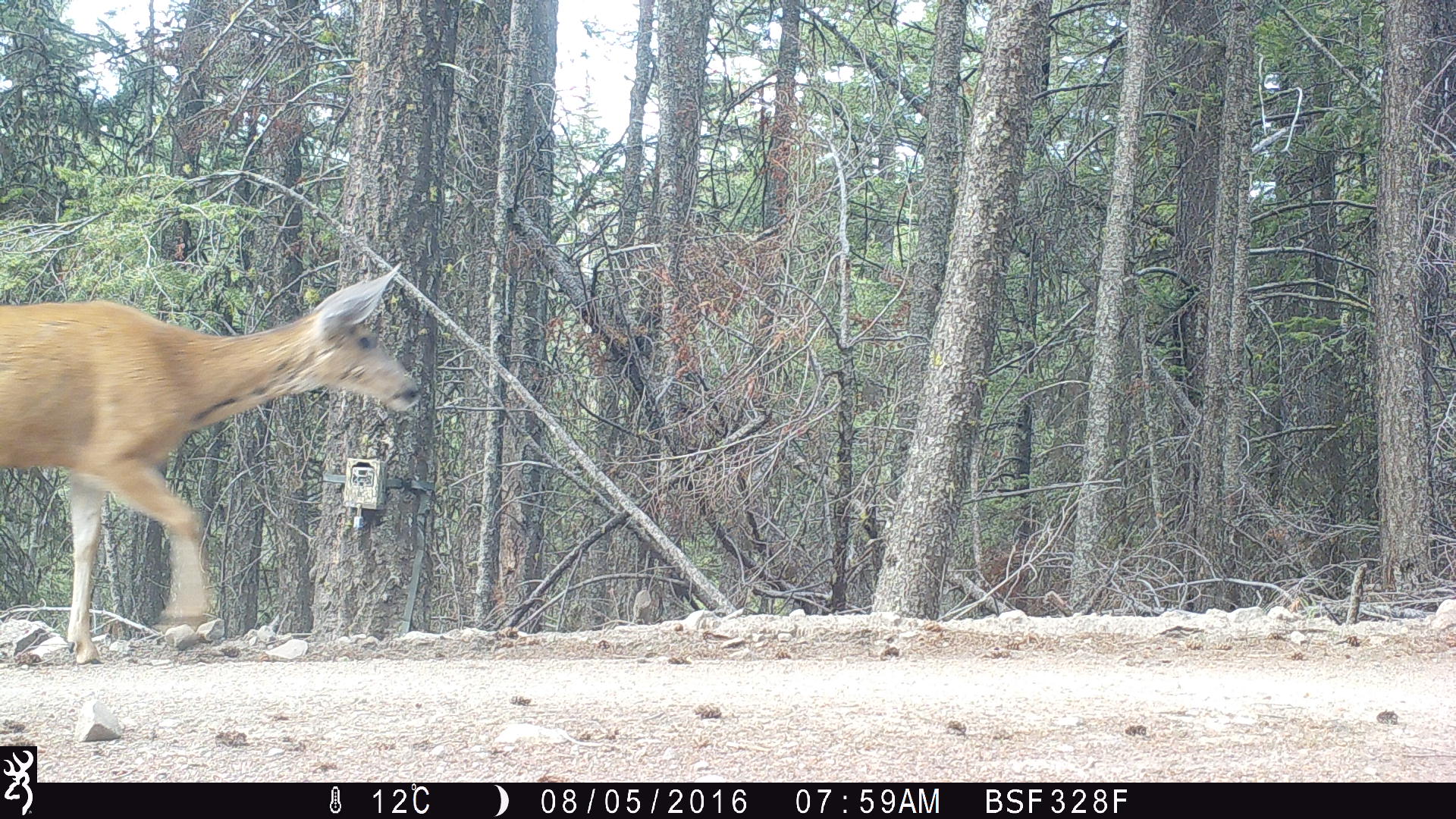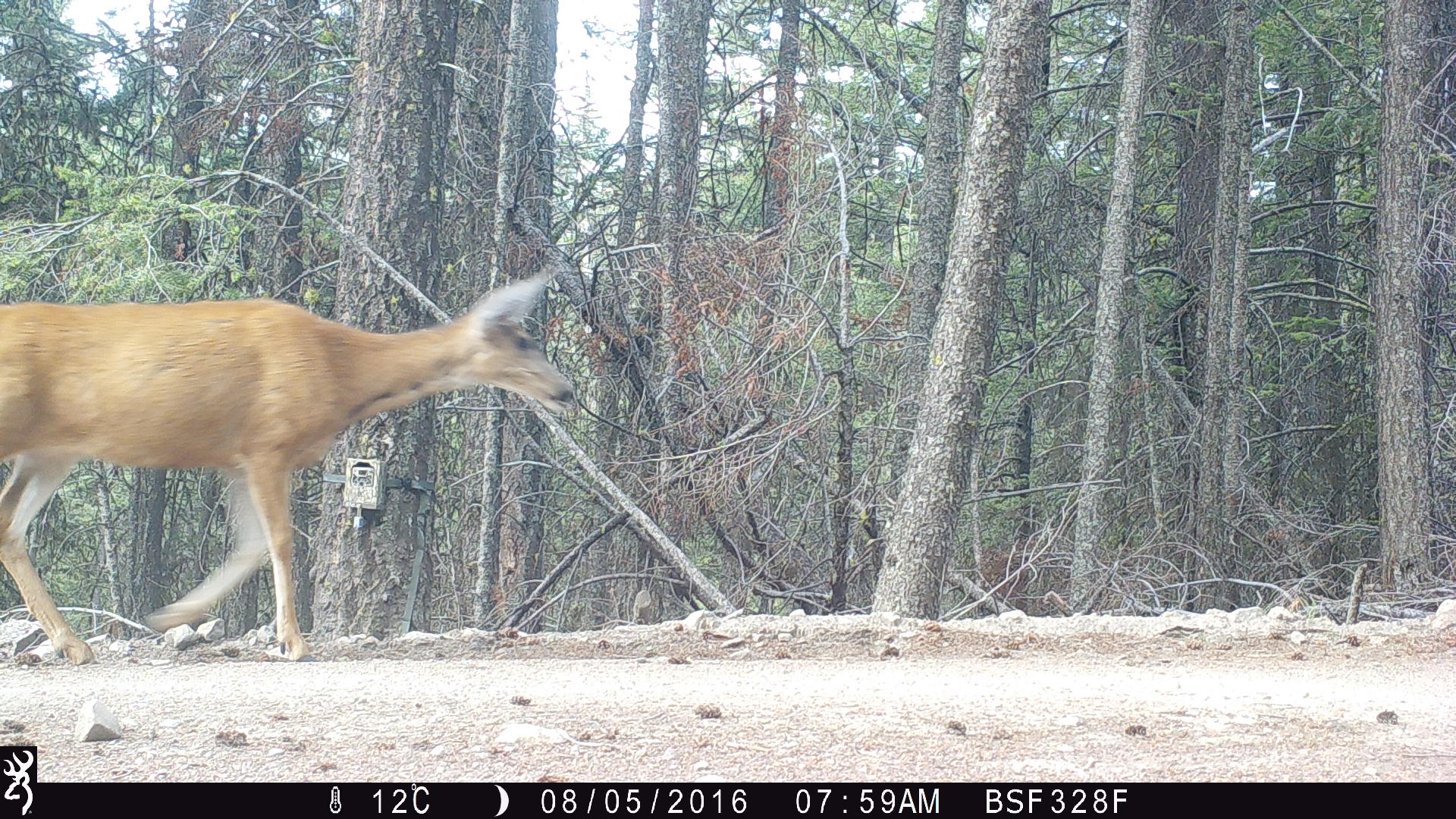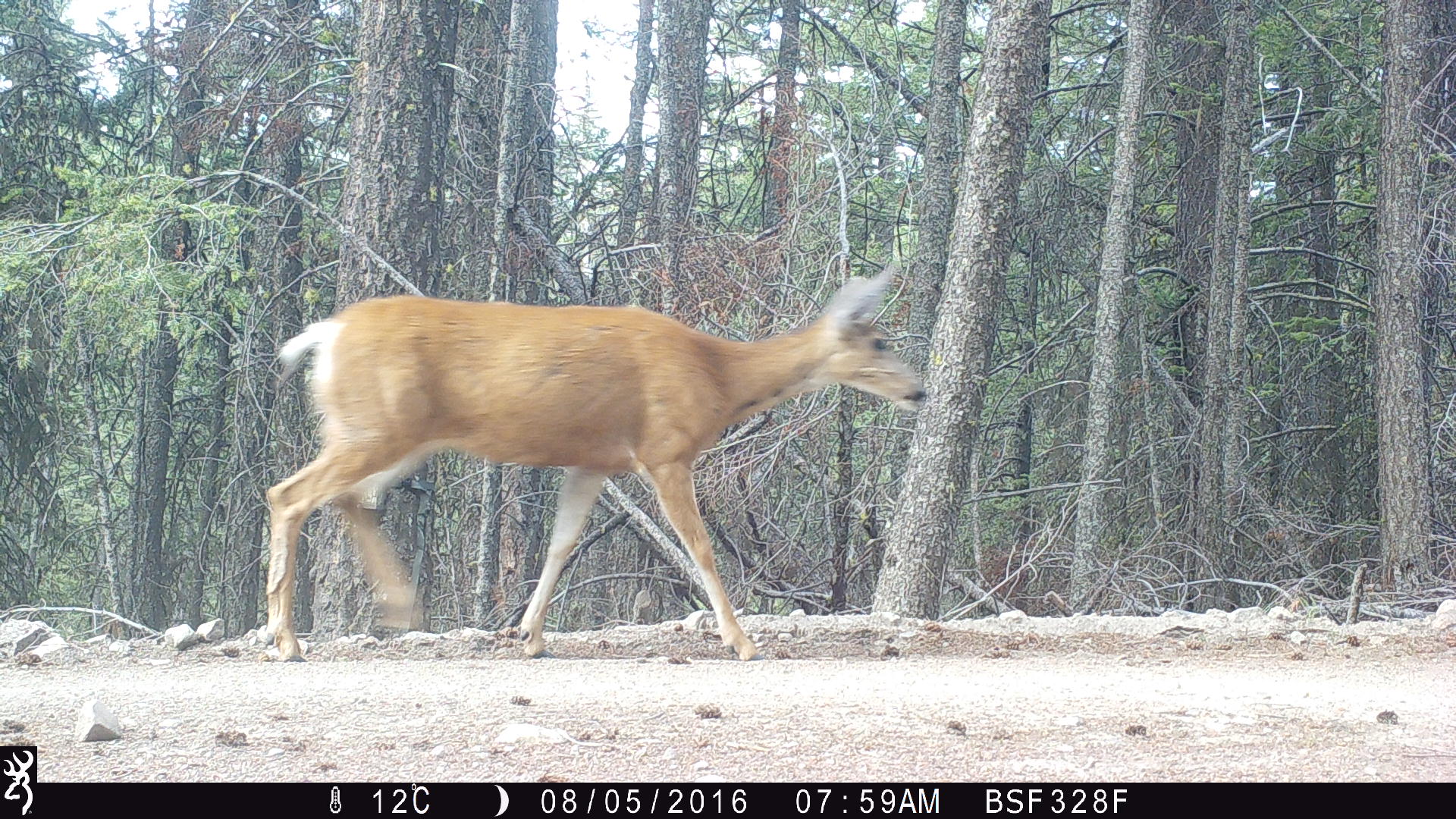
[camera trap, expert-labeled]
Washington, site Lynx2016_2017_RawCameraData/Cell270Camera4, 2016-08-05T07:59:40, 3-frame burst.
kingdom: Animalia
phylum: Chordata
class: Mammalia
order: Artiodactyla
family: Cervidae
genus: Odocoileus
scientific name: Odocoileus hemionus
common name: mule deer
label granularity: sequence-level